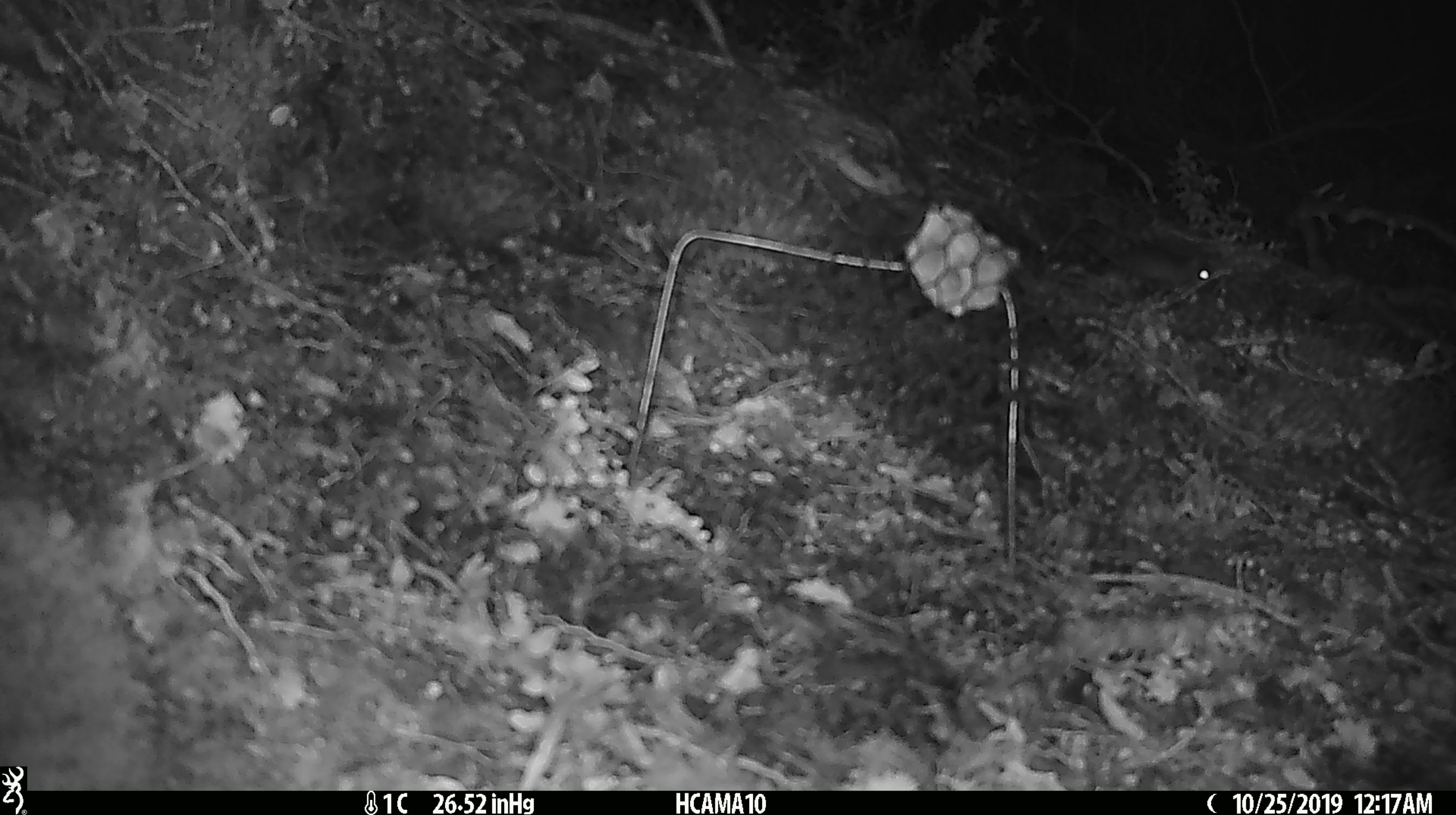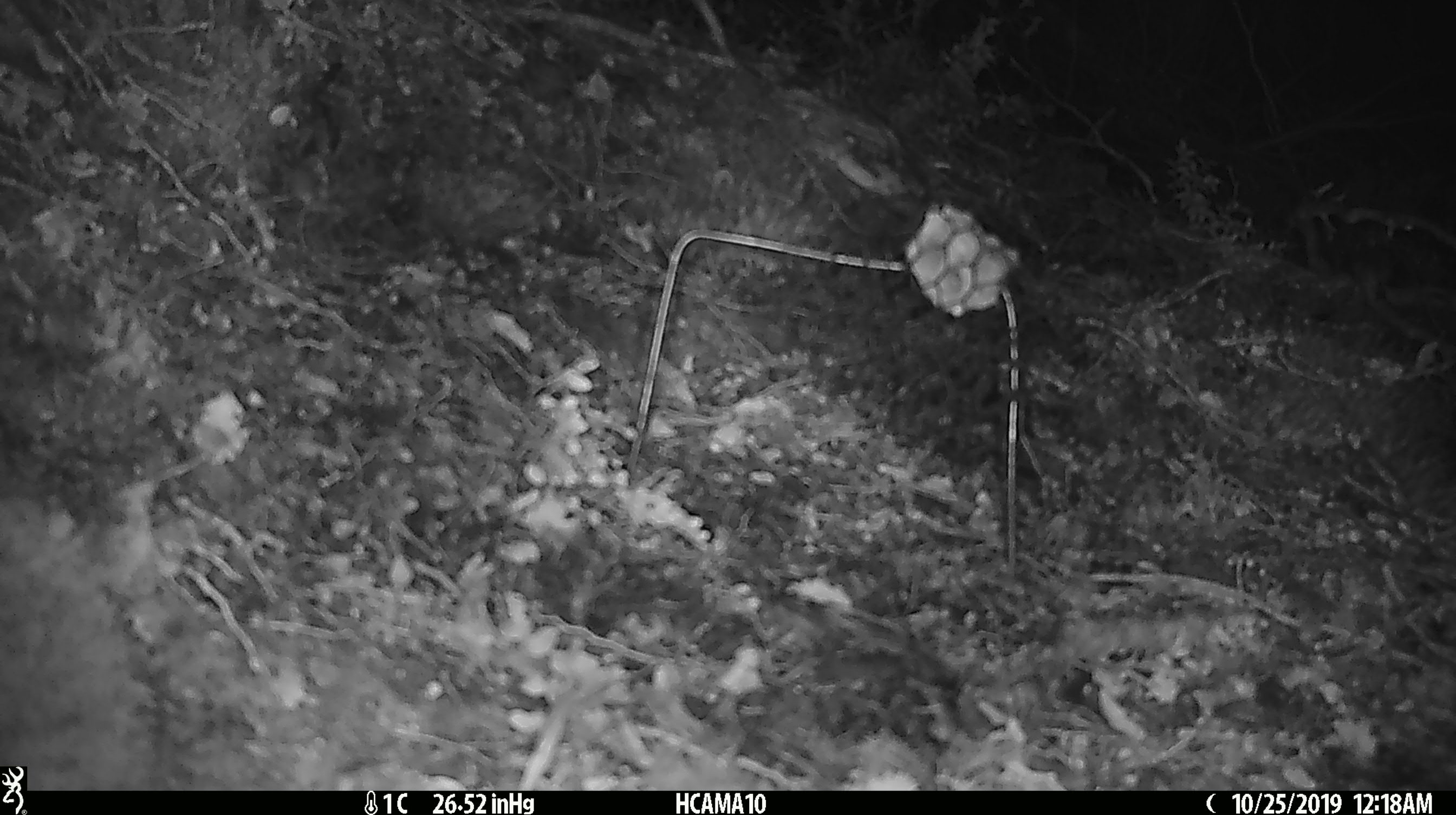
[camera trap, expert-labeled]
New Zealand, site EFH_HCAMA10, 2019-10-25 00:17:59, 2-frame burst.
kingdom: Animalia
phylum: Chordata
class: Mammalia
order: Rodentia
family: Muridae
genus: Mus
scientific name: Mus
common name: mouse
Mouse (Mus).